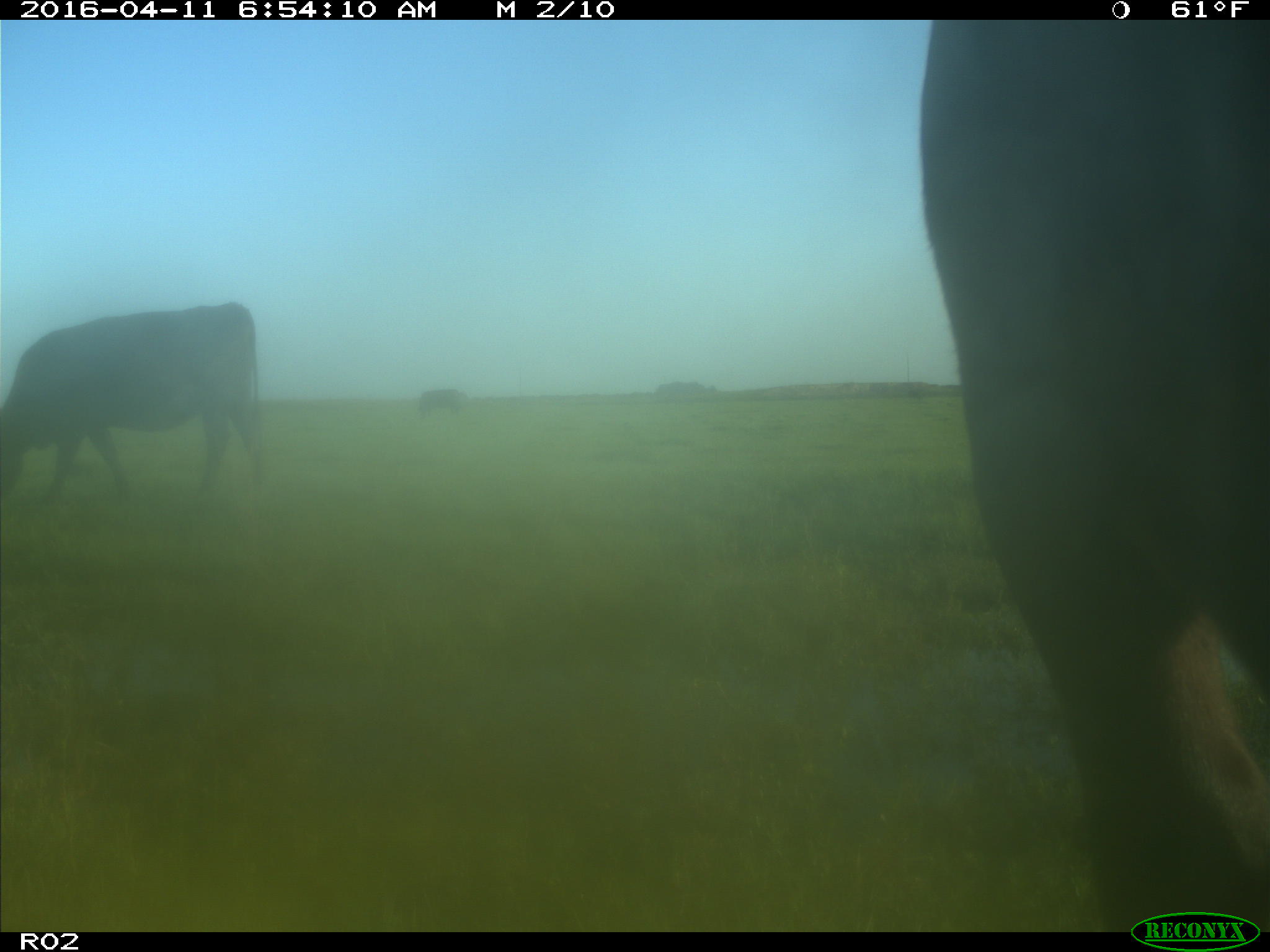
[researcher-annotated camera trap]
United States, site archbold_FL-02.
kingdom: Animalia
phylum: Chordata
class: Mammalia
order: Artiodactyla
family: Bovidae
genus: Bos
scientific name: Bos taurus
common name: domestic cow